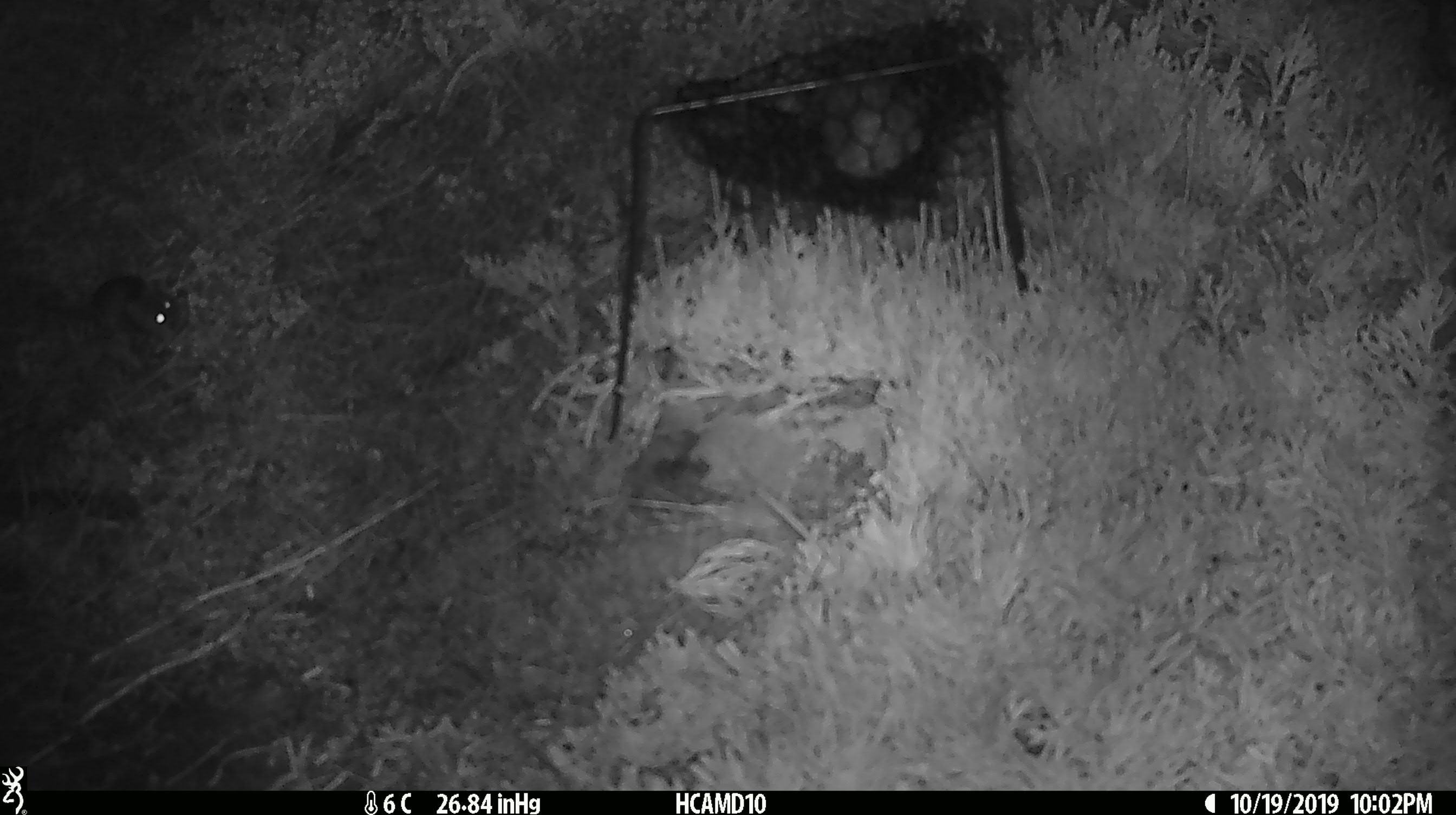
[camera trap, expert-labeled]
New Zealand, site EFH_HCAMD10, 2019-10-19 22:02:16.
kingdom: Animalia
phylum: Chordata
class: Mammalia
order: Rodentia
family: Muridae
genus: Mus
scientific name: Mus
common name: mouse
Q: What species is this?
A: Mouse (Mus).